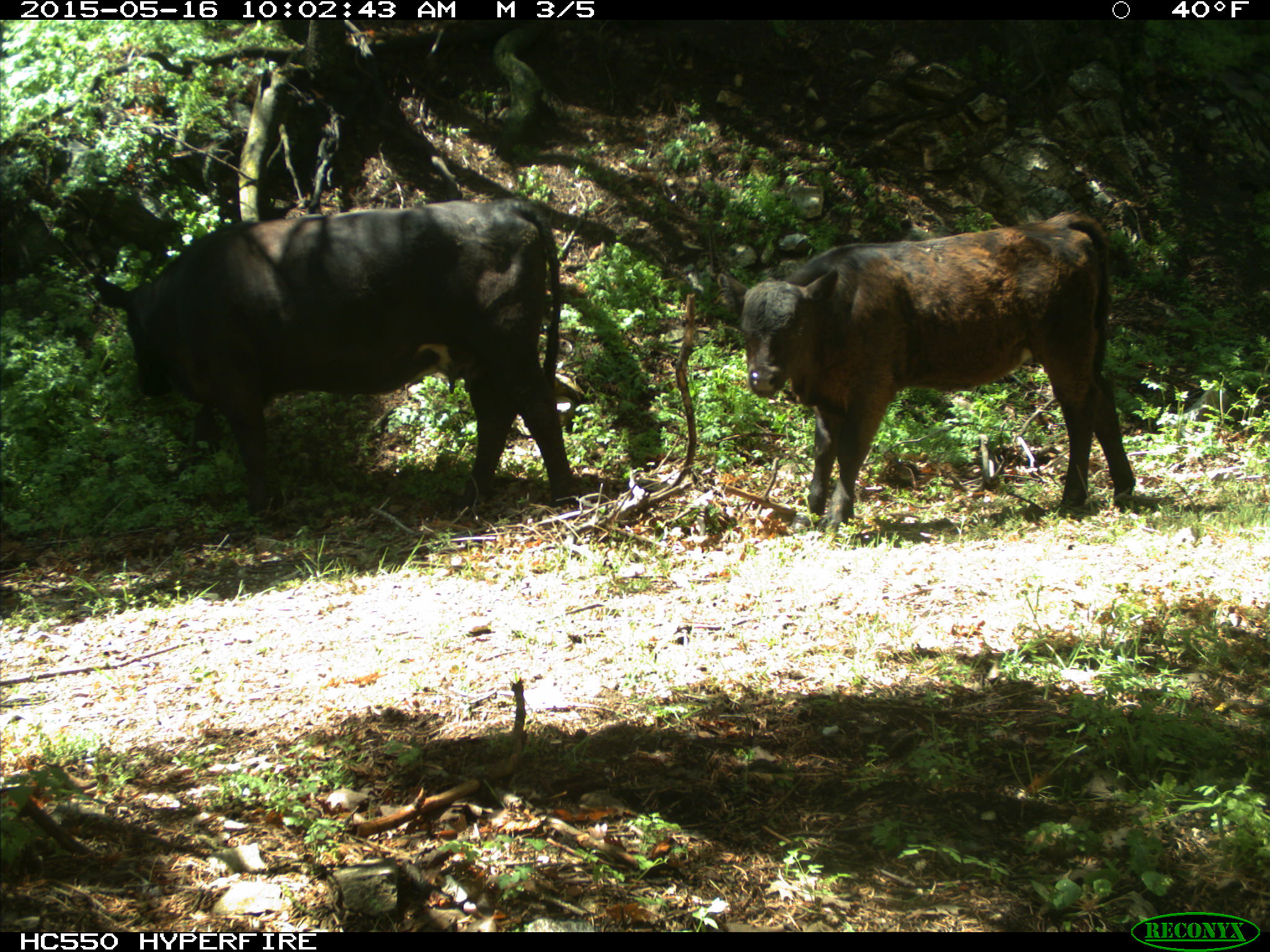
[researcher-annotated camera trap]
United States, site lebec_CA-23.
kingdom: Animalia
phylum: Chordata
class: Mammalia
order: Artiodactyla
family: Bovidae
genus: Bos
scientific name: Bos taurus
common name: domestic cow